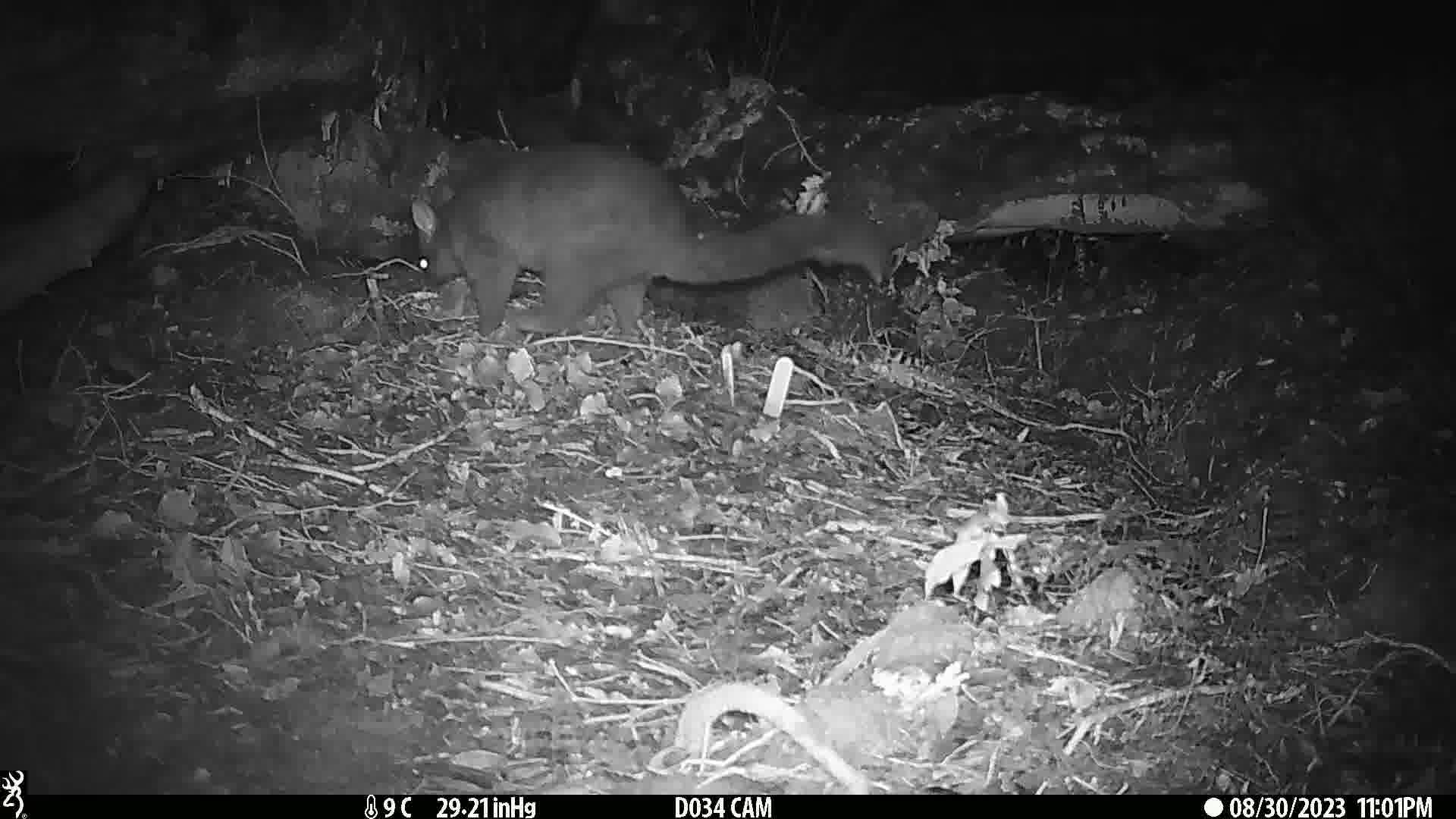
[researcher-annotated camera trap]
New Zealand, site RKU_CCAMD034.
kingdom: Animalia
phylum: Chordata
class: Mammalia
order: Diprotodontia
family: Phalangeridae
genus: Trichosurus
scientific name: Trichosurus vulpecula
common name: common brushtail possum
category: possum